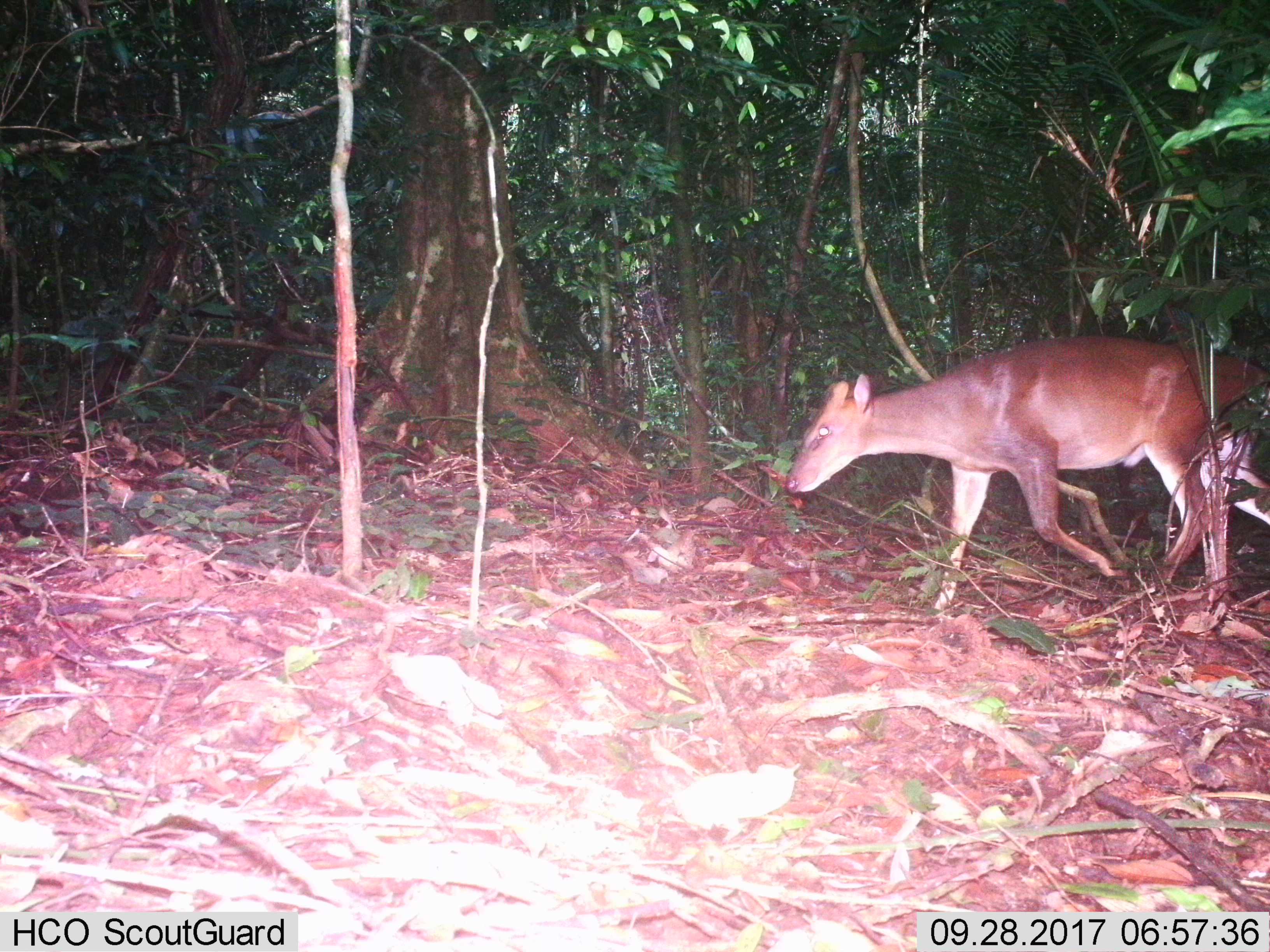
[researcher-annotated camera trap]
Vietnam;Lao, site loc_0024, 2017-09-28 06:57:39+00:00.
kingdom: Animalia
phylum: Chordata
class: Mammalia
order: Artiodactyla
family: Cervidae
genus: Muntiacus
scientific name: Muntiacus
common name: muntjacs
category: unidentified muntjac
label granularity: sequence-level